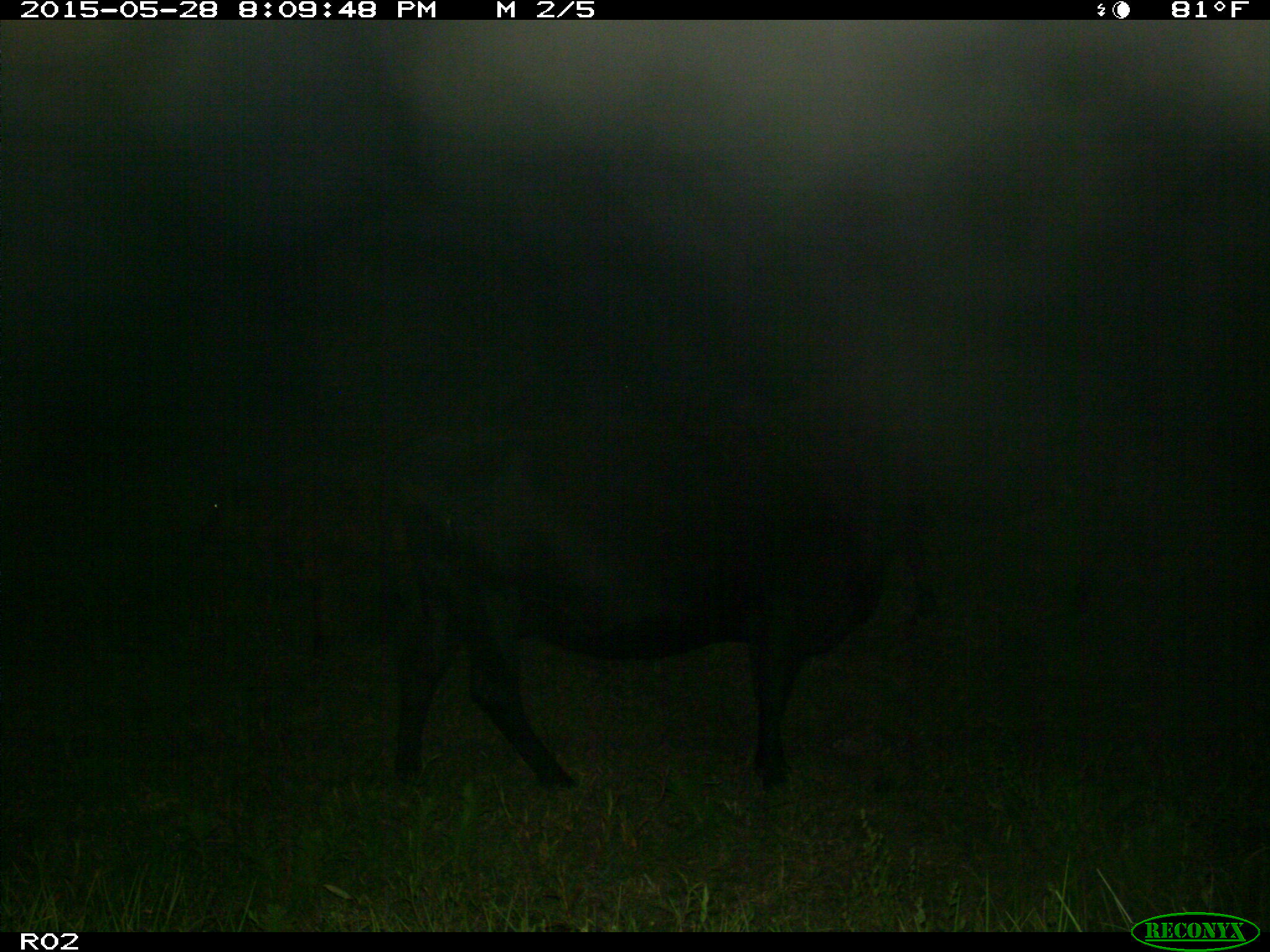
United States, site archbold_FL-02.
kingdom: Animalia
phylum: Chordata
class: Mammalia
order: Artiodactyla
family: Bovidae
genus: Bos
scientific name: Bos taurus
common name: domestic cow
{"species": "Bos taurus (domestic cow)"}